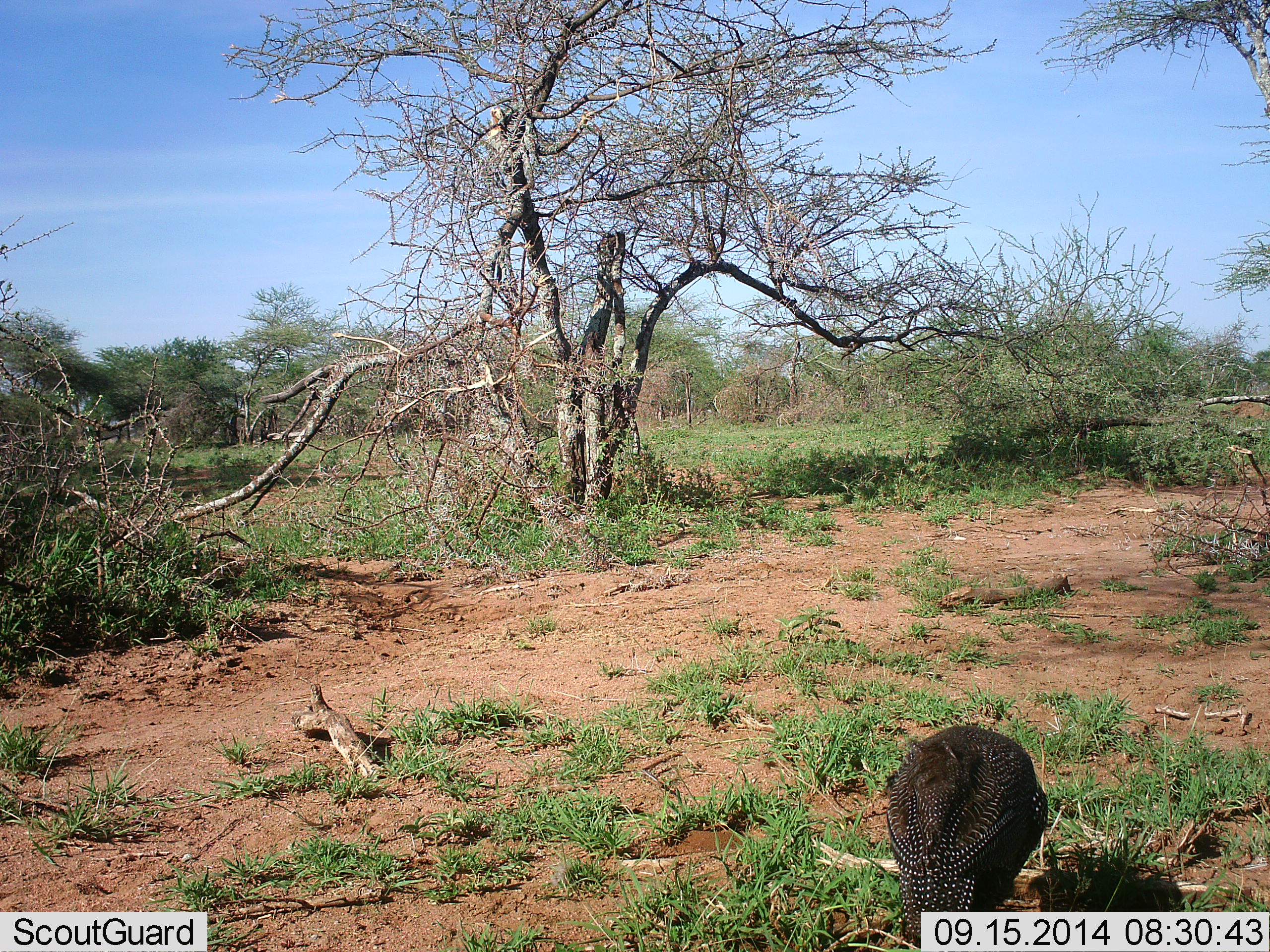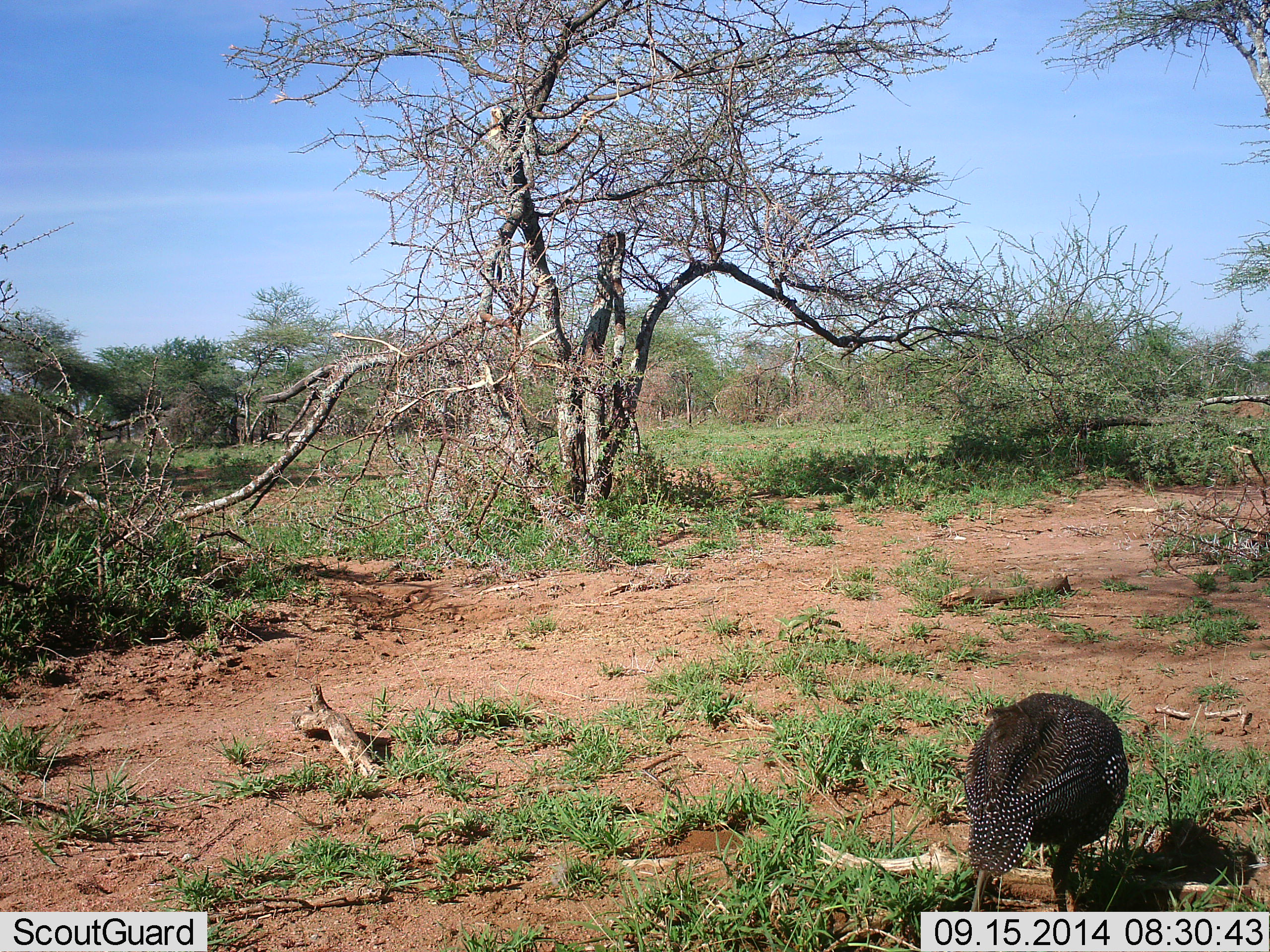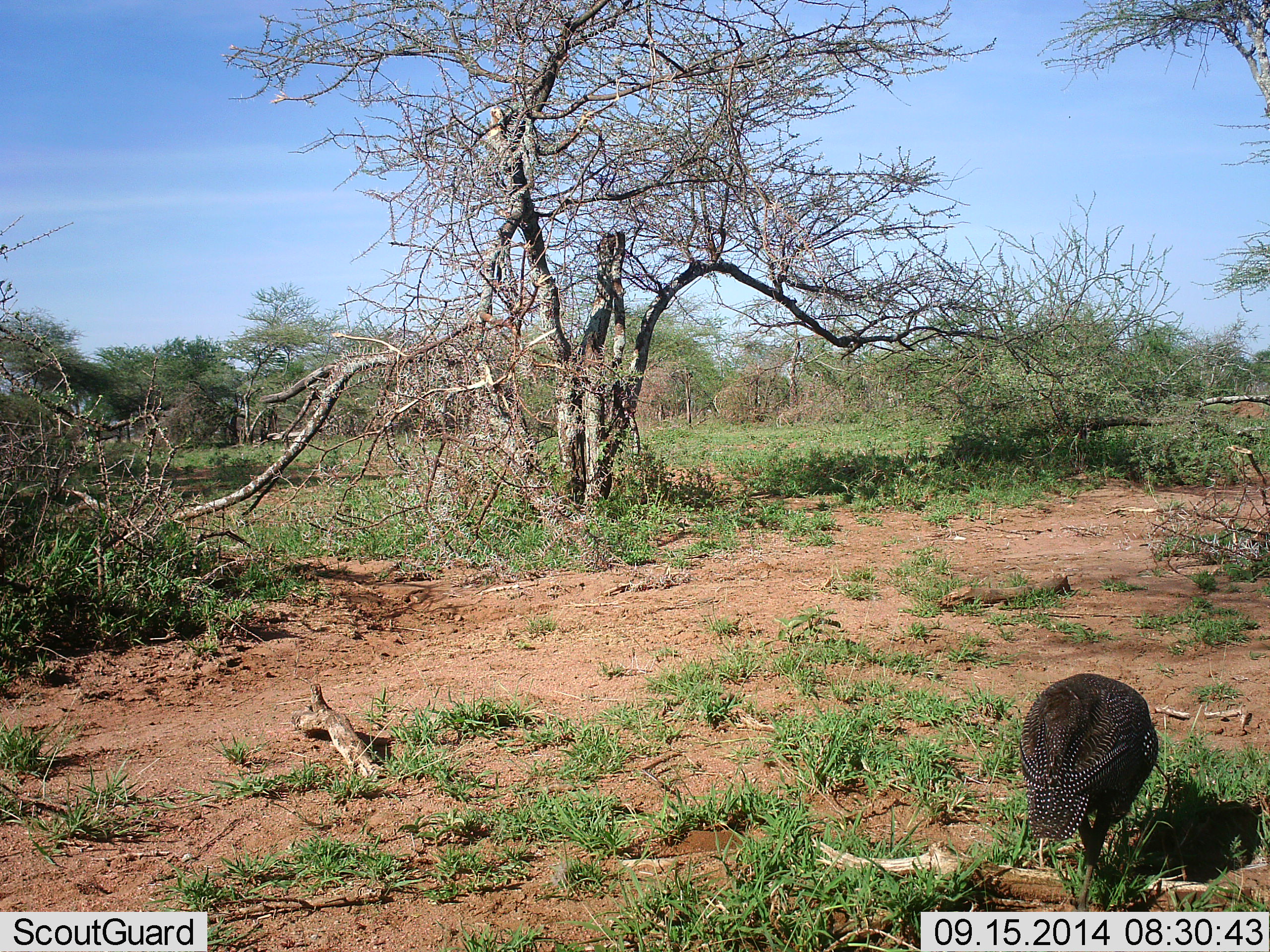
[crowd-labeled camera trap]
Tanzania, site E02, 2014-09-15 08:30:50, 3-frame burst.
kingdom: Animalia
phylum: Chordata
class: Aves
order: Galliformes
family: Numididae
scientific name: Numididae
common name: guinea fowl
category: guineafowl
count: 1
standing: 0%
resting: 0%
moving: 50%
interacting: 0%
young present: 0%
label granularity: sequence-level